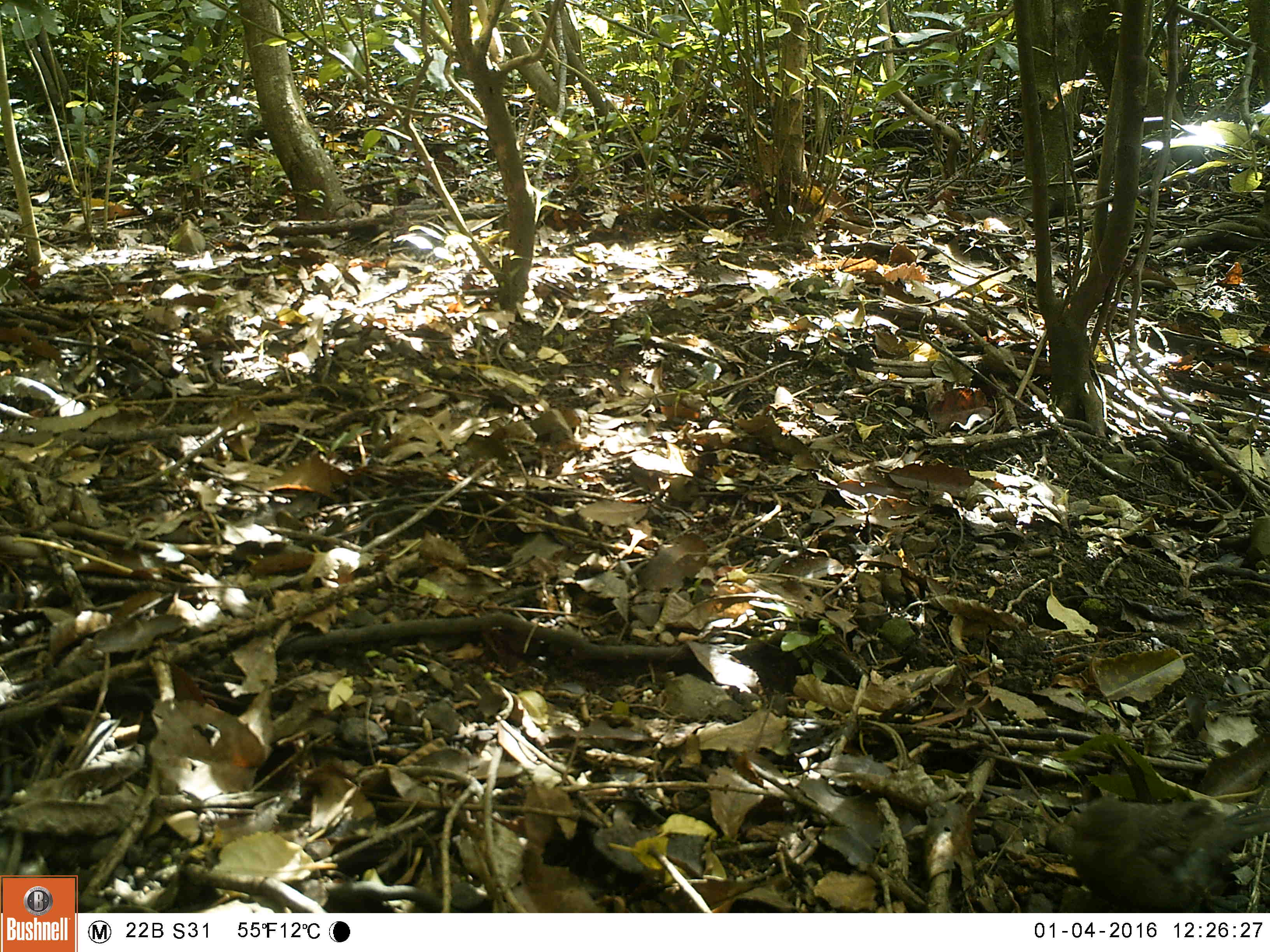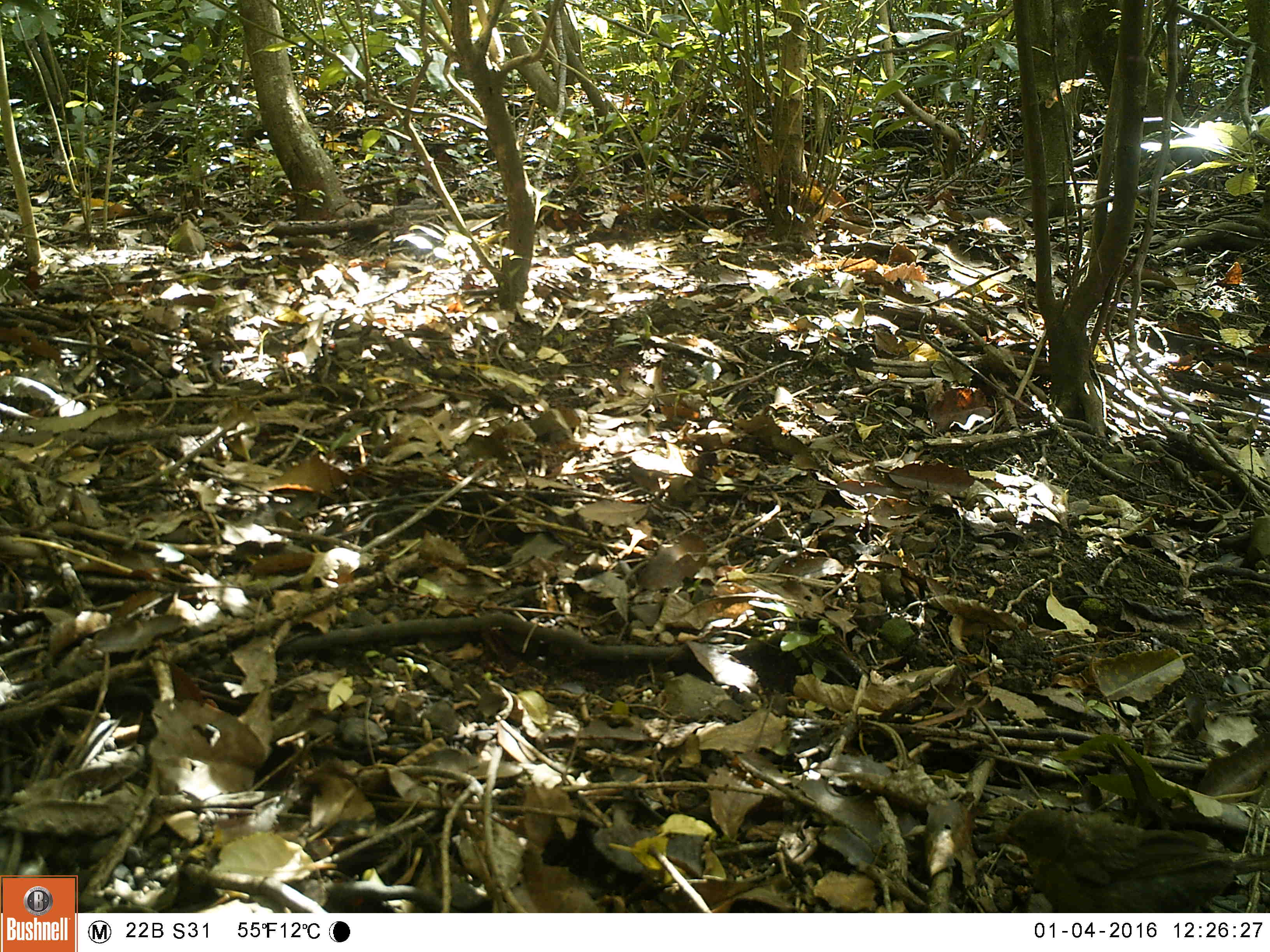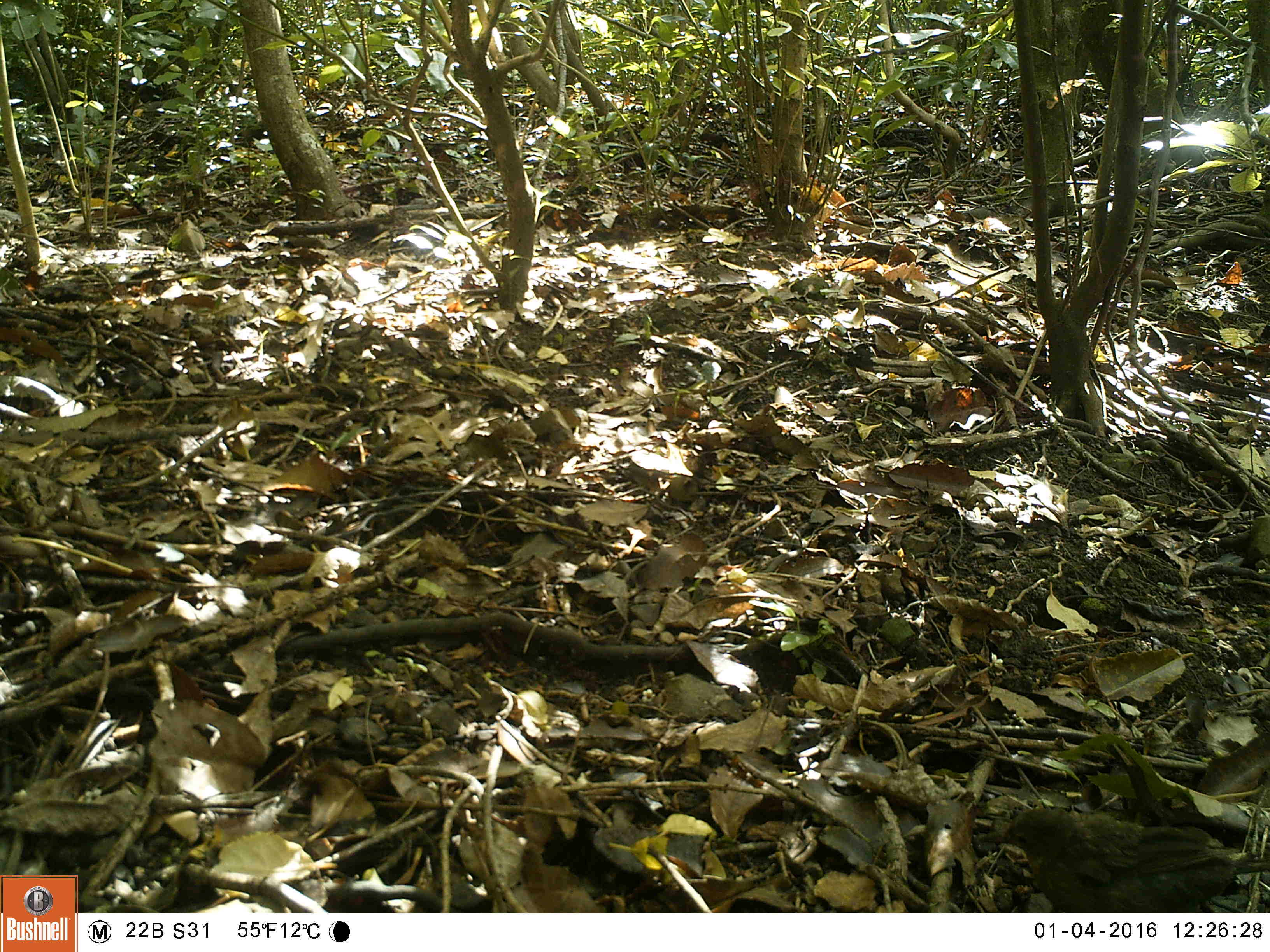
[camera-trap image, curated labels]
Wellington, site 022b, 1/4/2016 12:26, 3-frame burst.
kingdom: Animalia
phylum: Chordata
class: Aves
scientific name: Aves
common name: bird